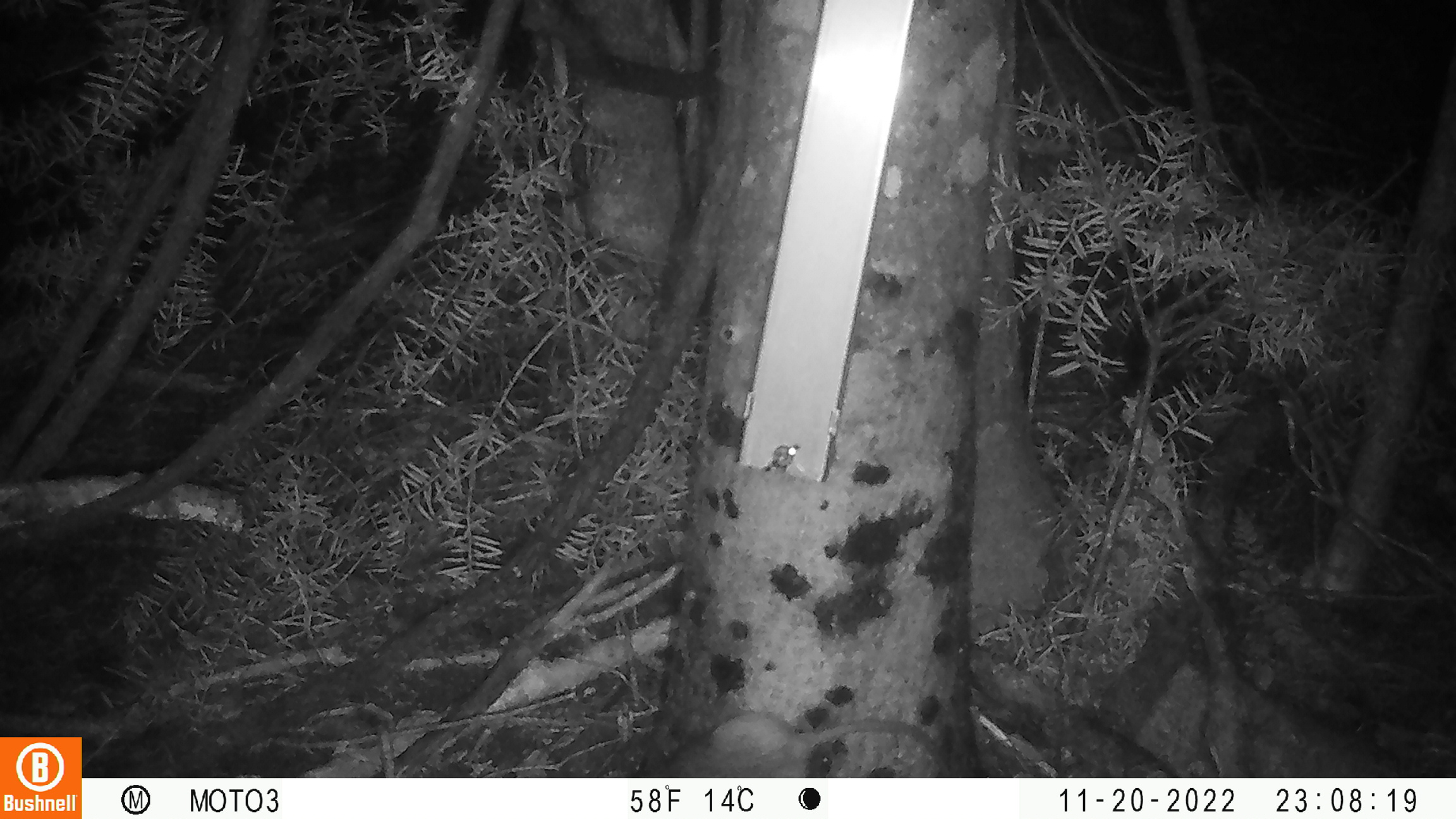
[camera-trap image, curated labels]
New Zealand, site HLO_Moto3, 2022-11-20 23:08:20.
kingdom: Animalia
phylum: Chordata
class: Mammalia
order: Rodentia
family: Muridae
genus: Rattus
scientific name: Rattus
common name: rat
Rat (Rattus).